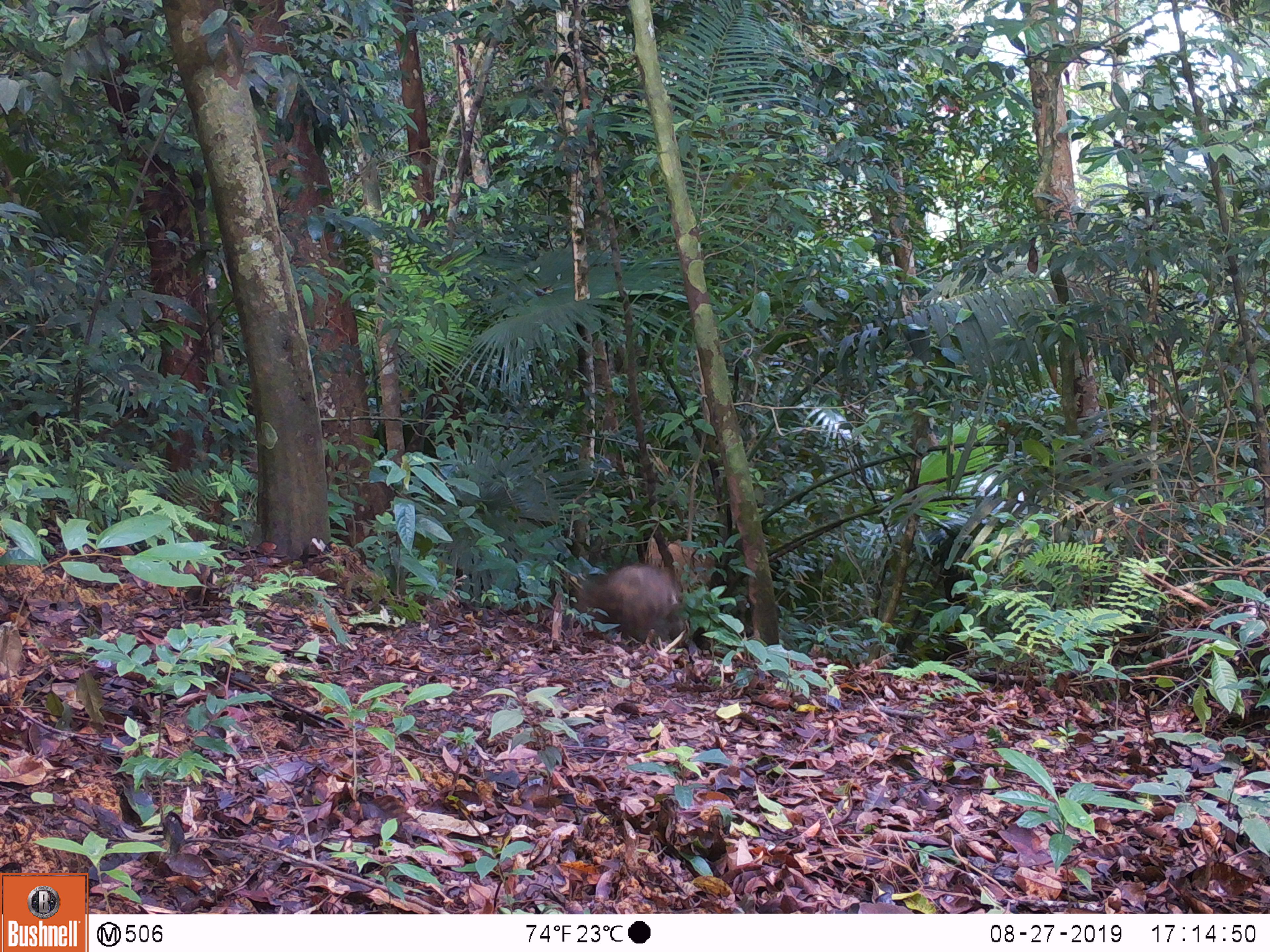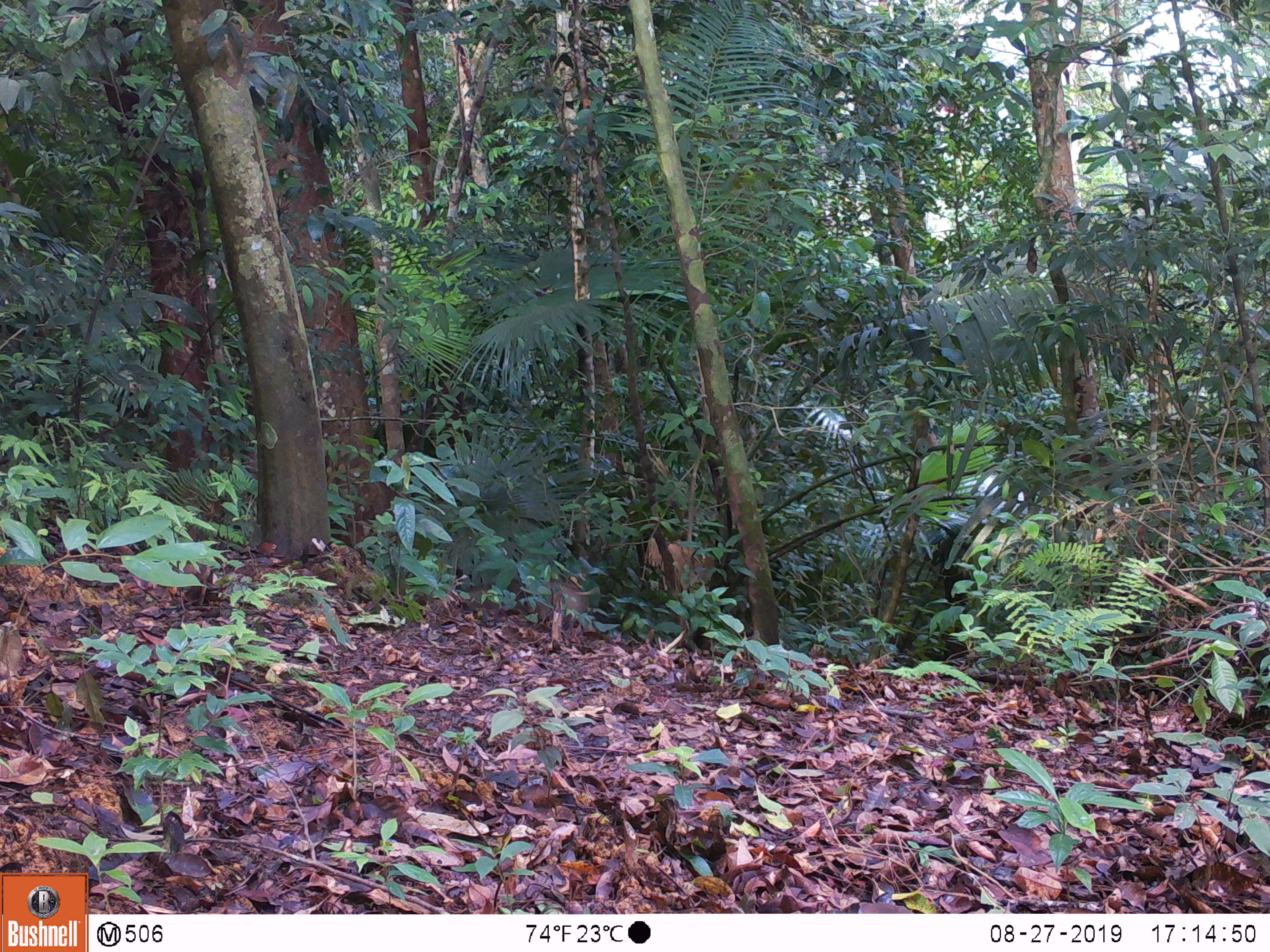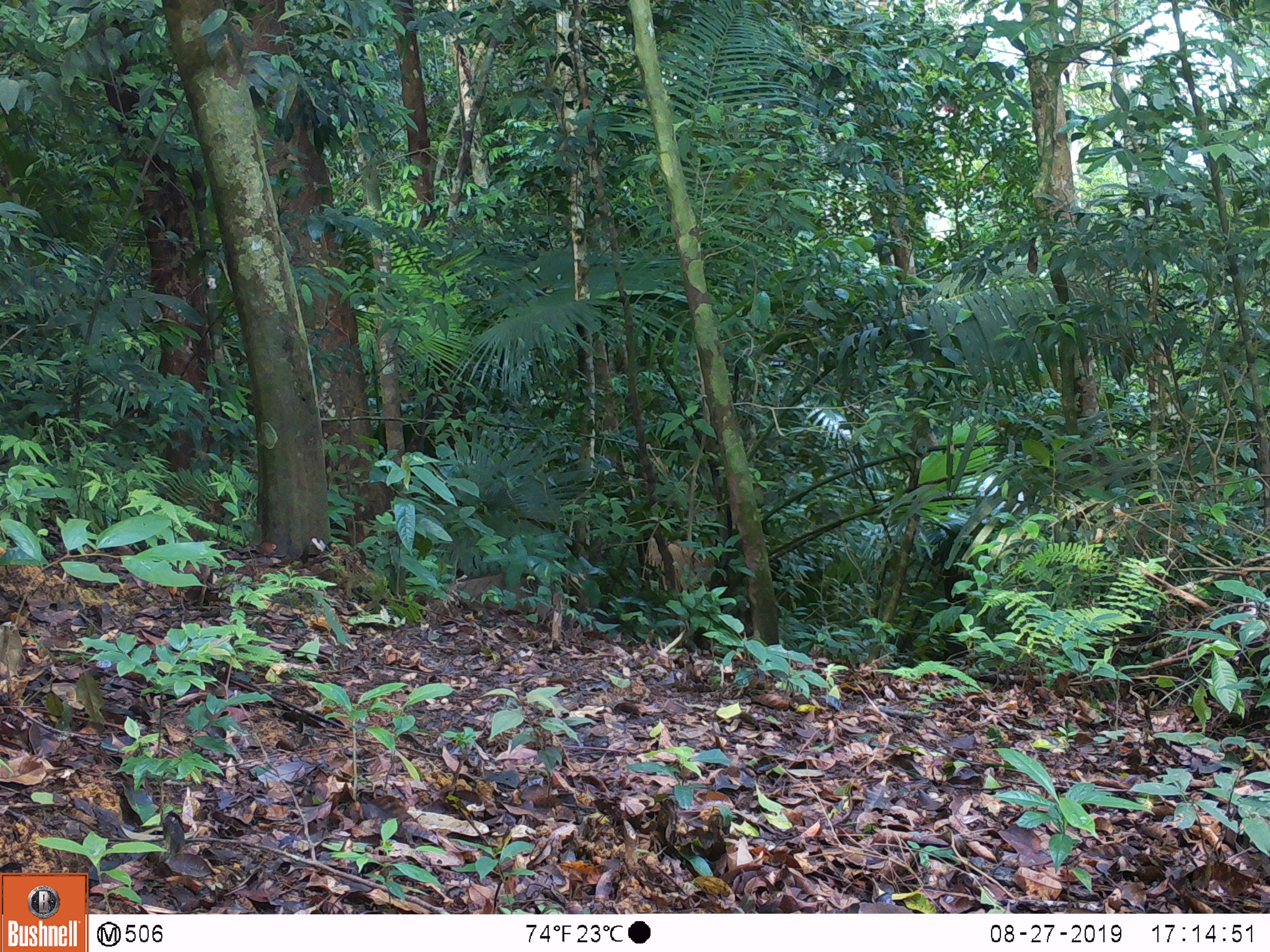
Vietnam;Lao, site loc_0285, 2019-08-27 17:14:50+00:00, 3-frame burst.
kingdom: Animalia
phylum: Chordata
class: Mammalia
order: Artiodactyla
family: Suidae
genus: Sus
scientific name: Sus scrofa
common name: eurasian wild pig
Eurasian wild pig (Sus scrofa). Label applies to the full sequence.